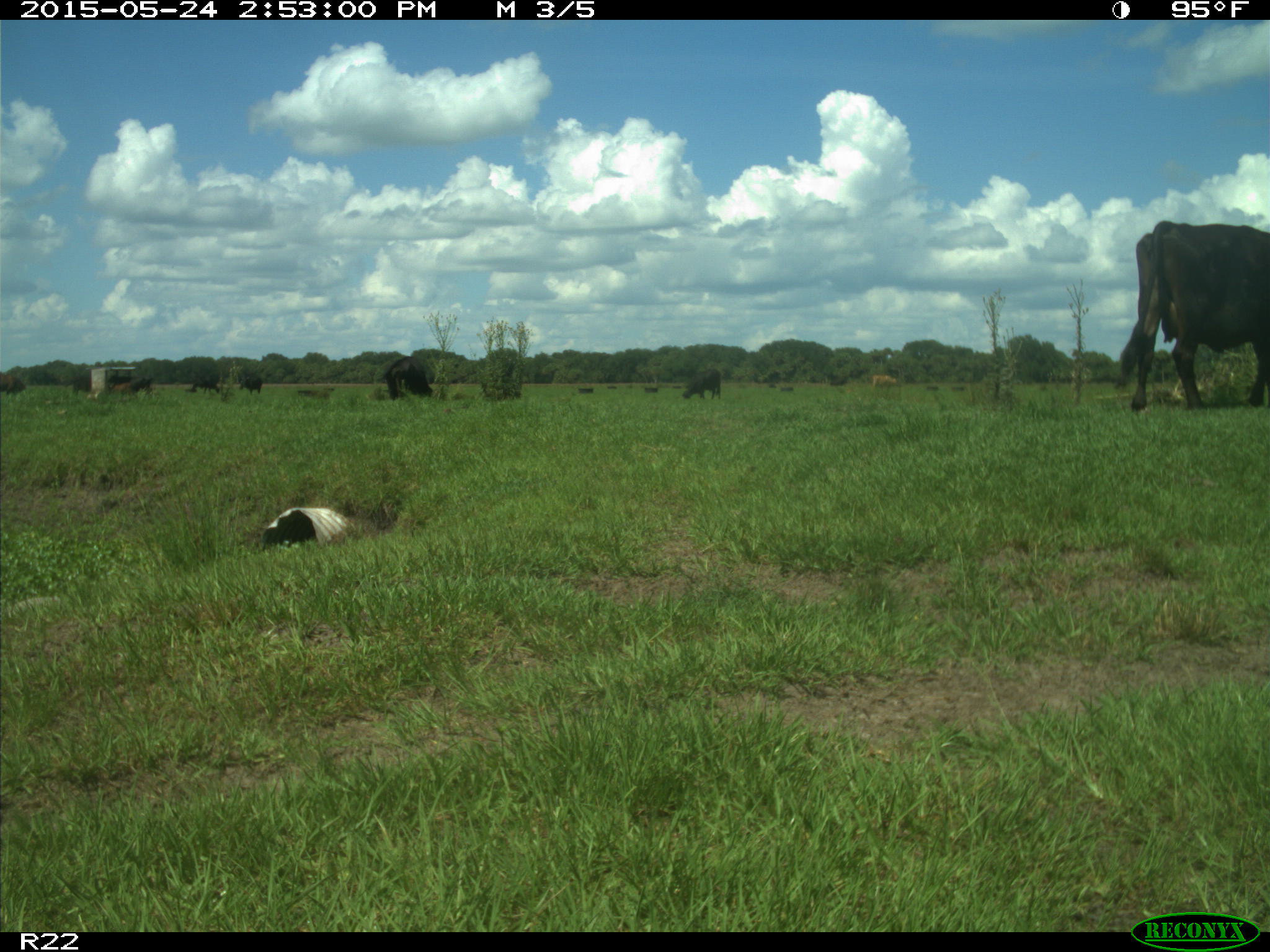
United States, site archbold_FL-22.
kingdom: Animalia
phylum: Chordata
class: Mammalia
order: Artiodactyla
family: Bovidae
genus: Bos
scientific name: Bos taurus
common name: domestic cow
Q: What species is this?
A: Bos taurus (domestic cow).